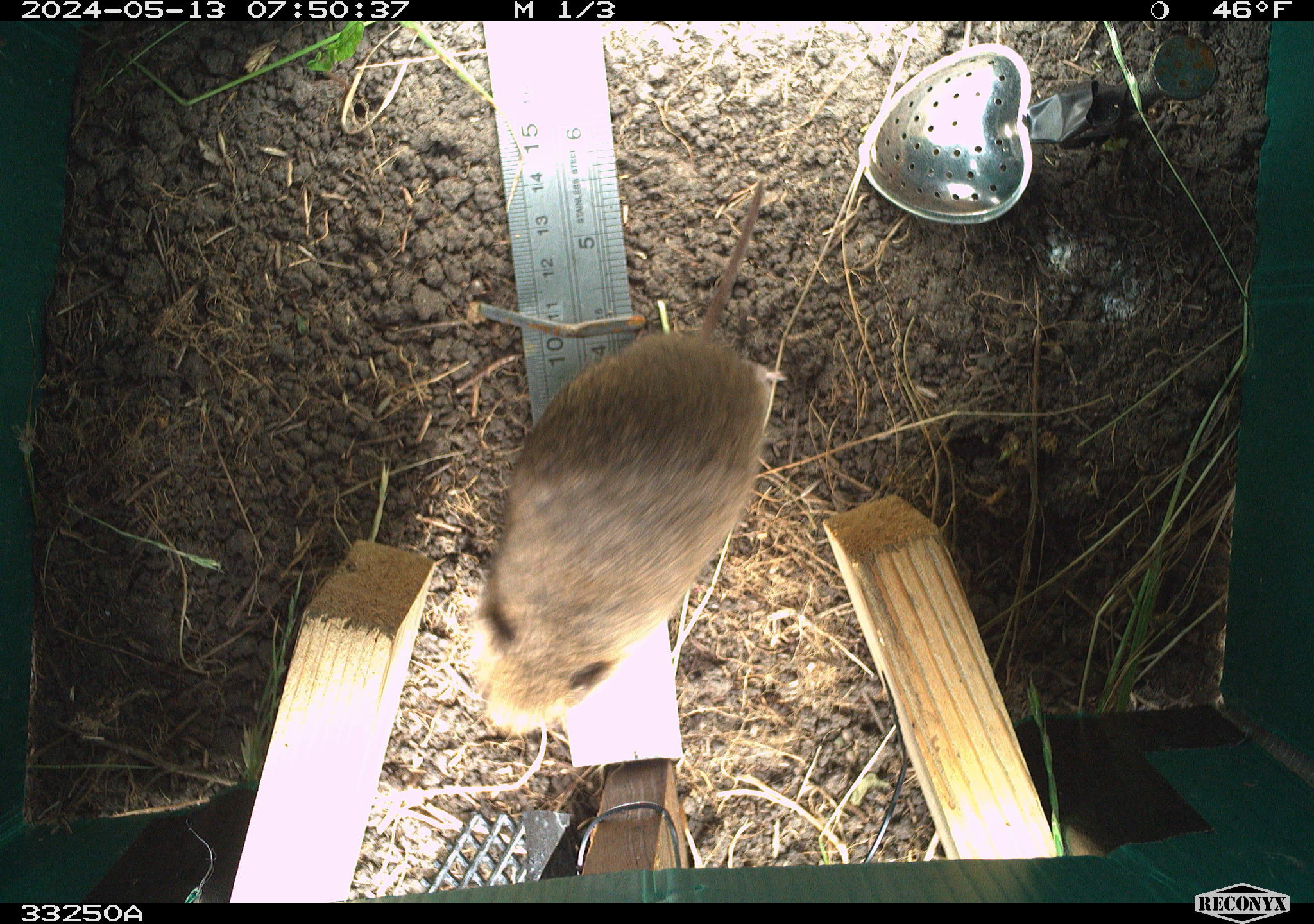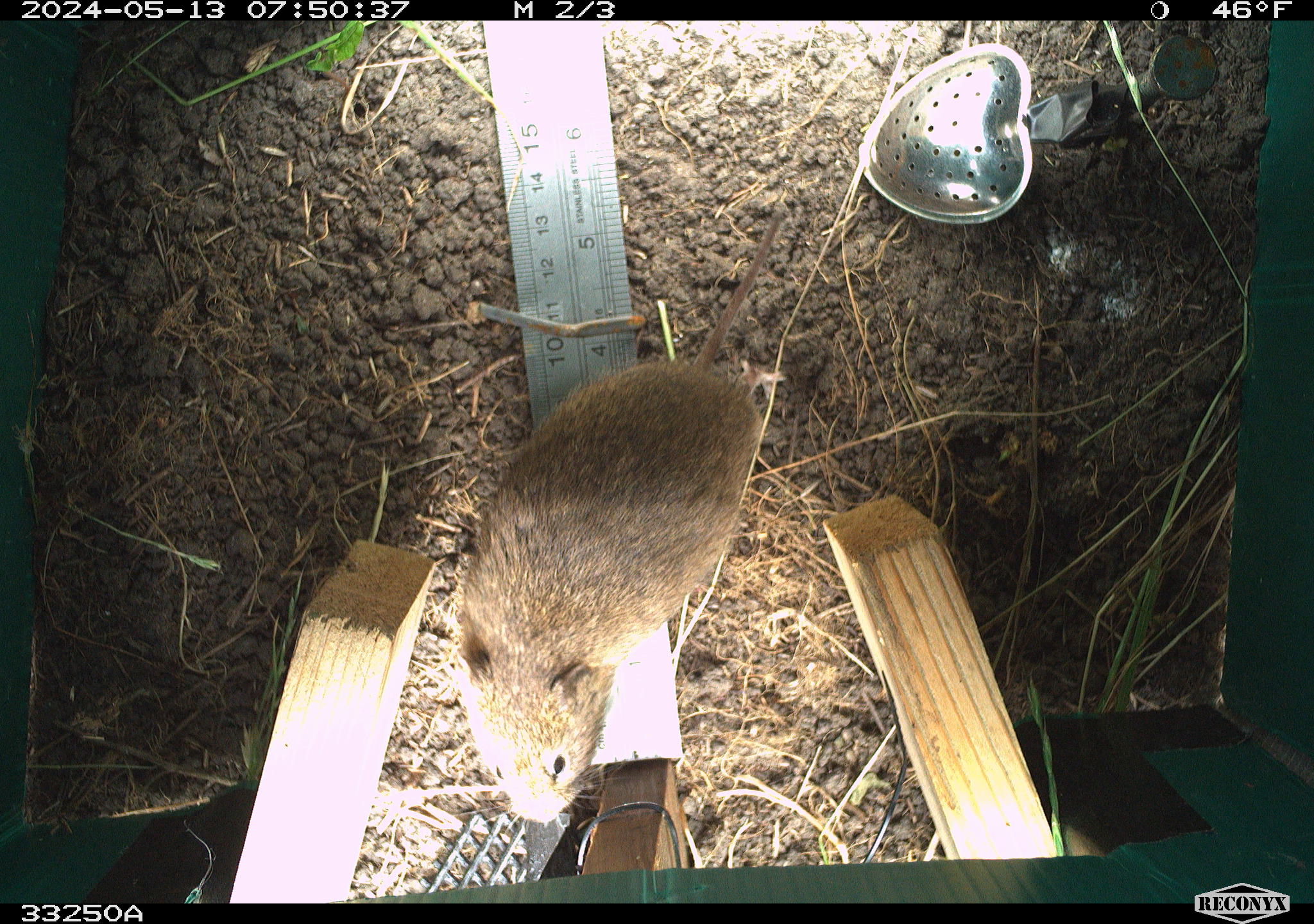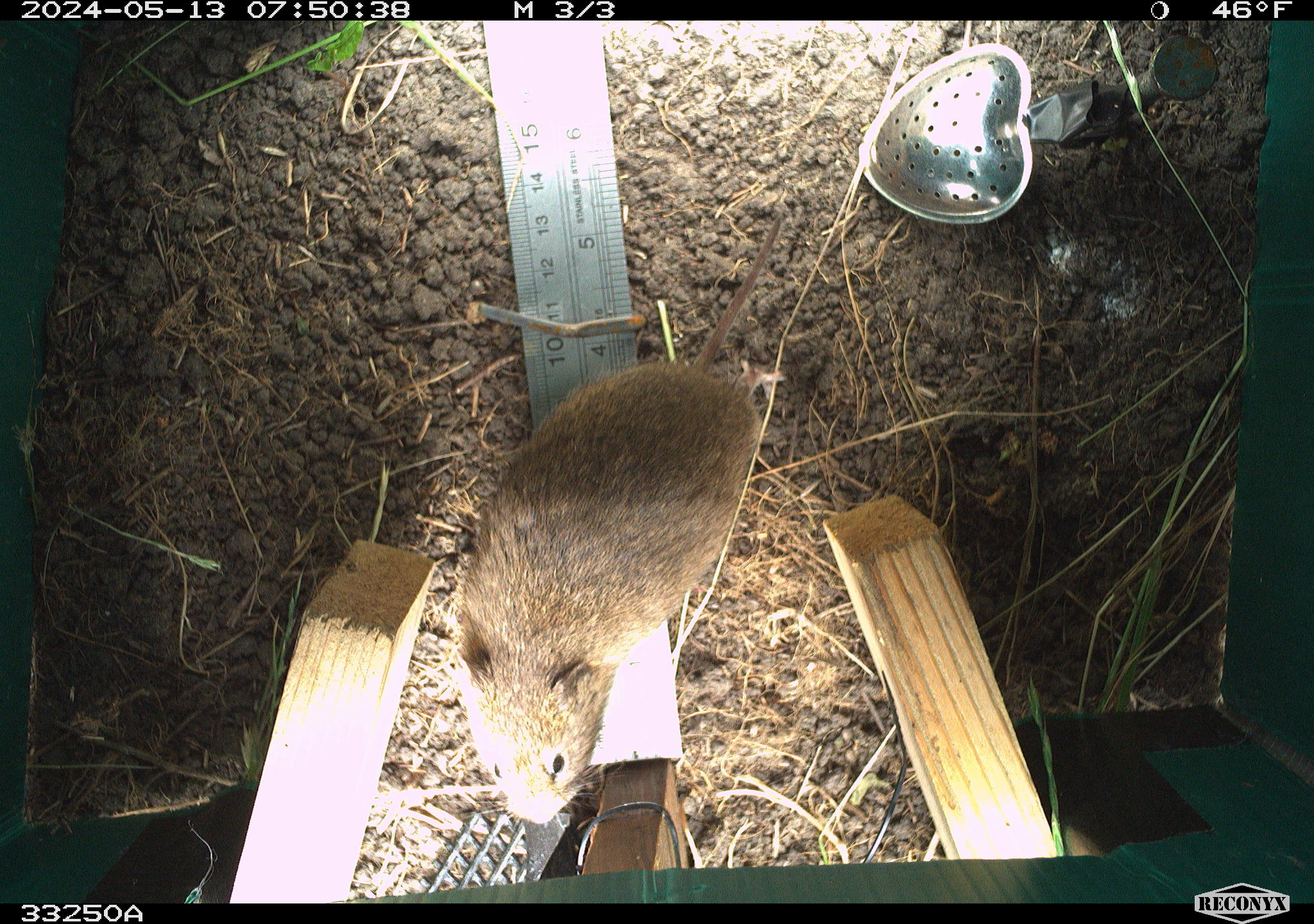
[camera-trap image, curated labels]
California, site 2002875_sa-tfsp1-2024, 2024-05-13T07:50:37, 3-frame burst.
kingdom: Animalia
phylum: Chordata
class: Mammalia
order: Rodentia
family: Cricetidae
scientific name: Arvicolinae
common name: voles, lemmings, and muskrats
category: arvicolinae subfamily